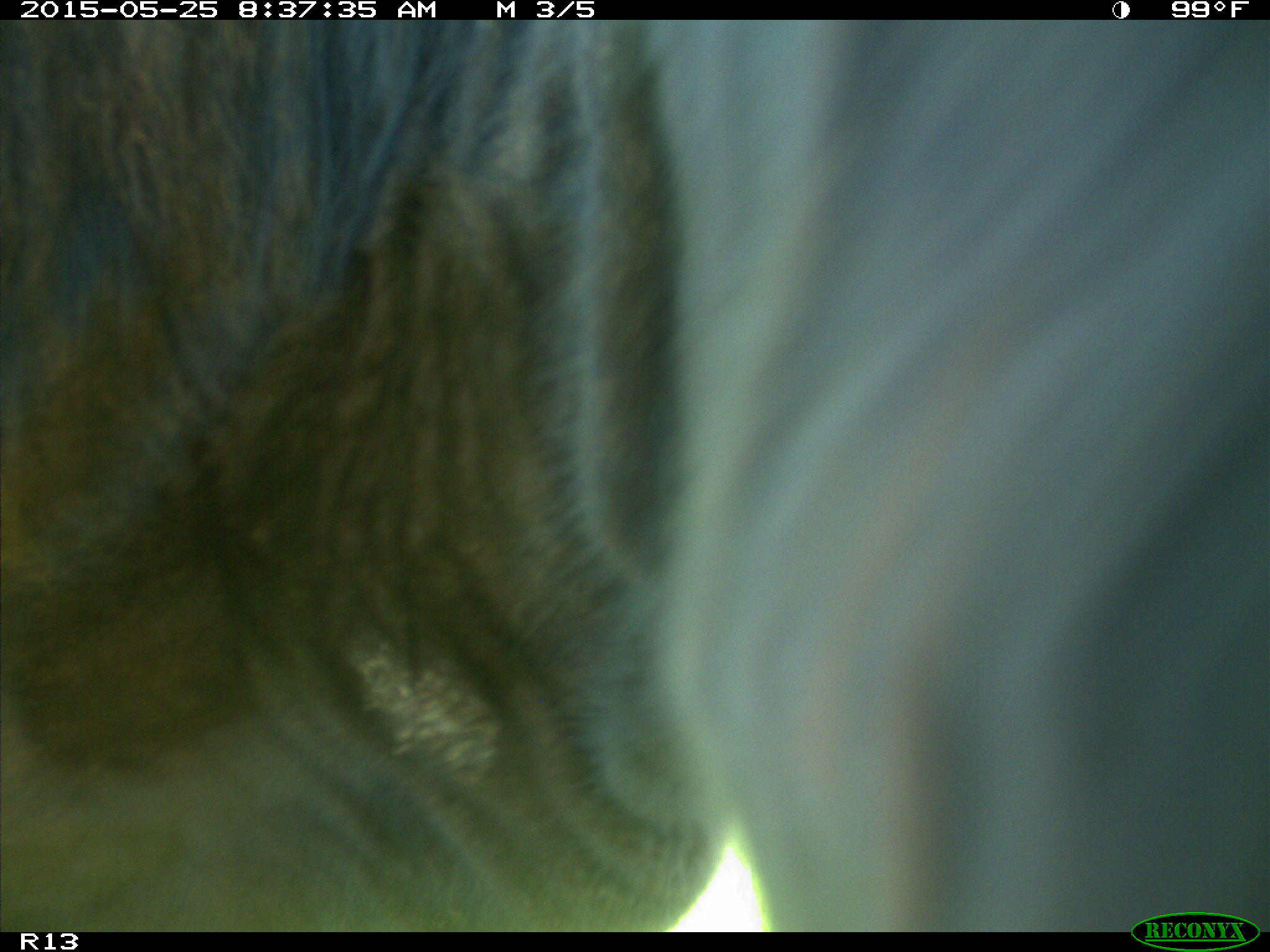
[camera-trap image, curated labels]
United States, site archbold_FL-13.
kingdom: Animalia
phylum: Chordata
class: Mammalia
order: Artiodactyla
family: Bovidae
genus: Bos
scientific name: Bos taurus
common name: domestic cow